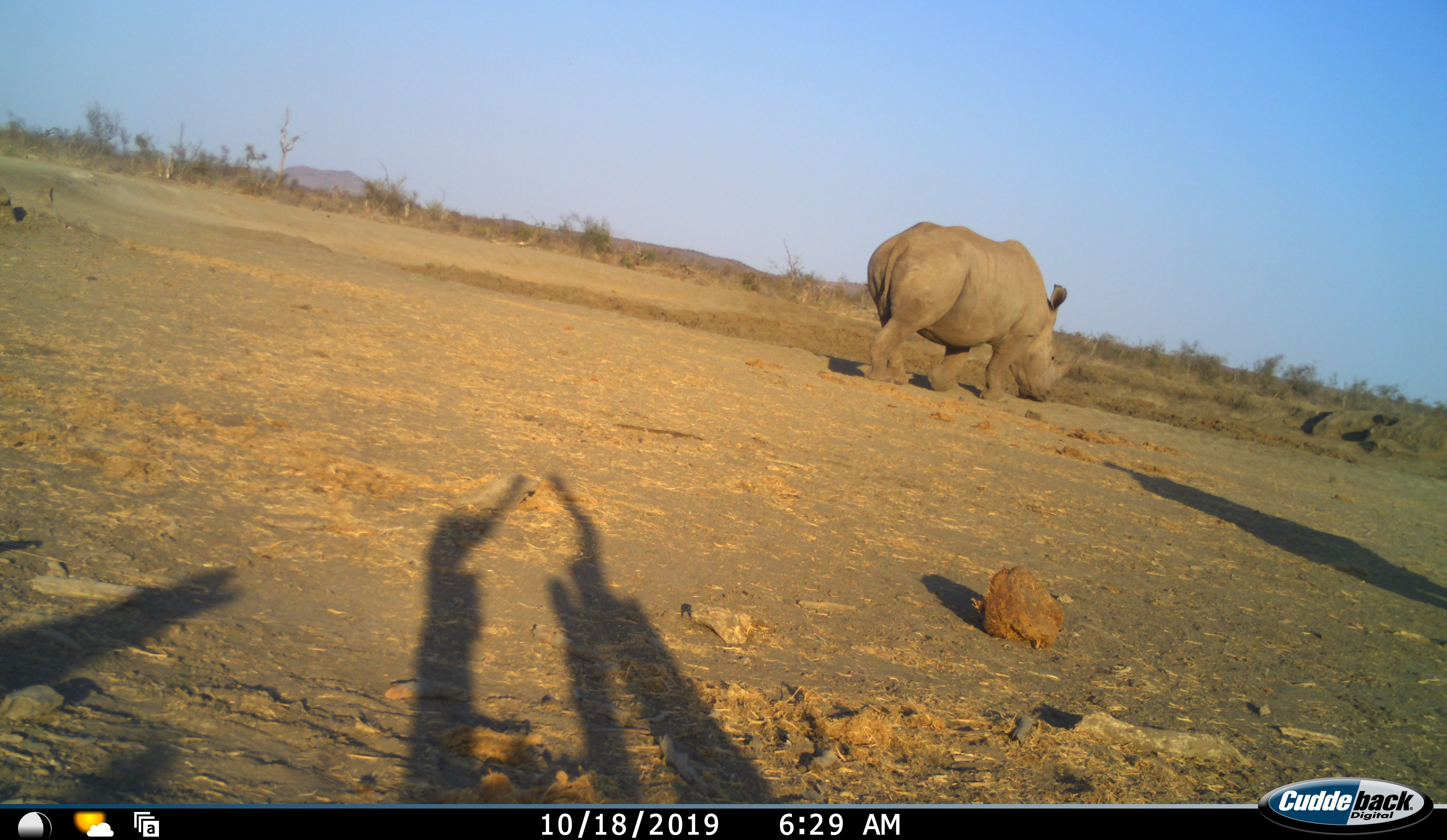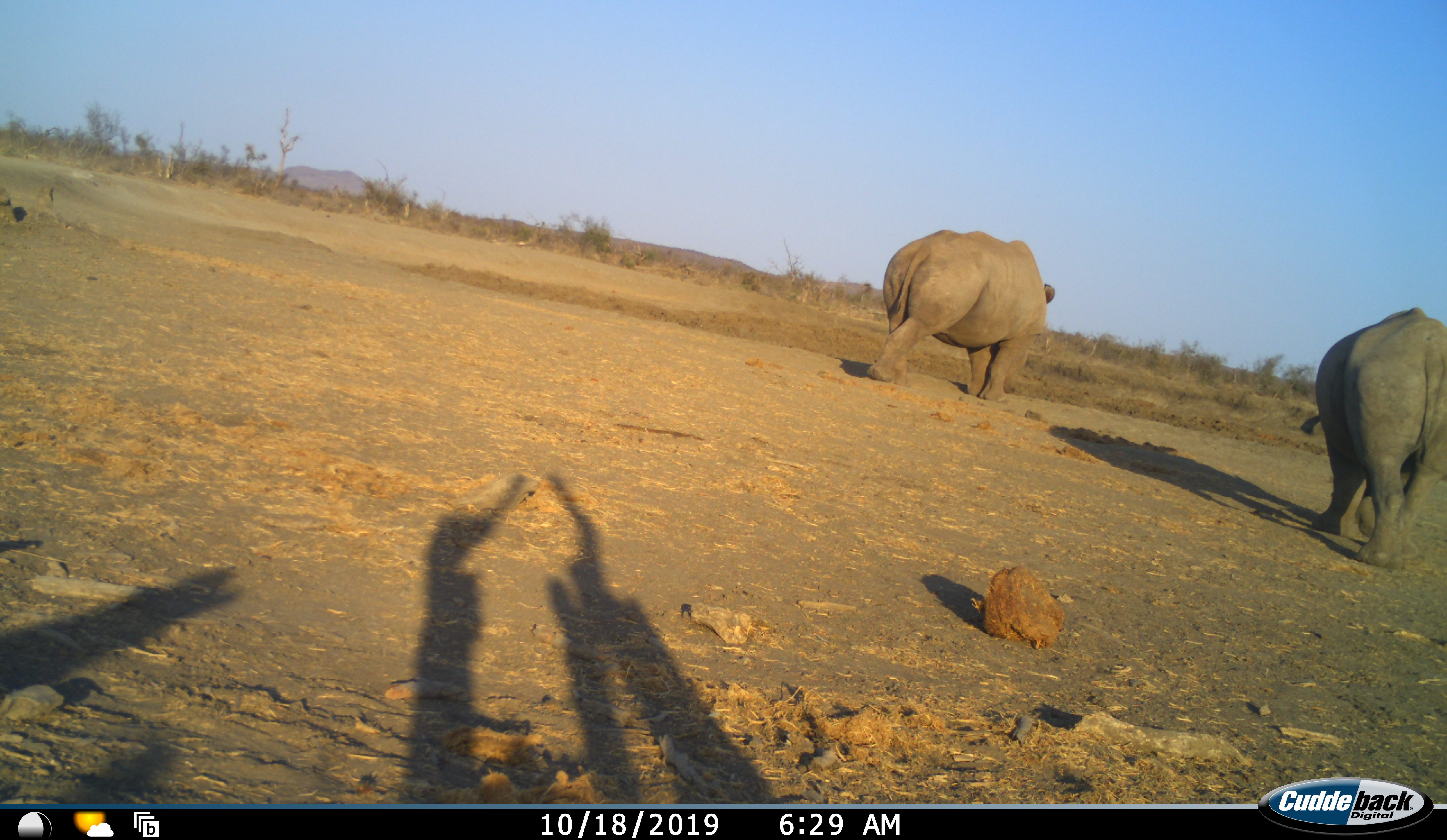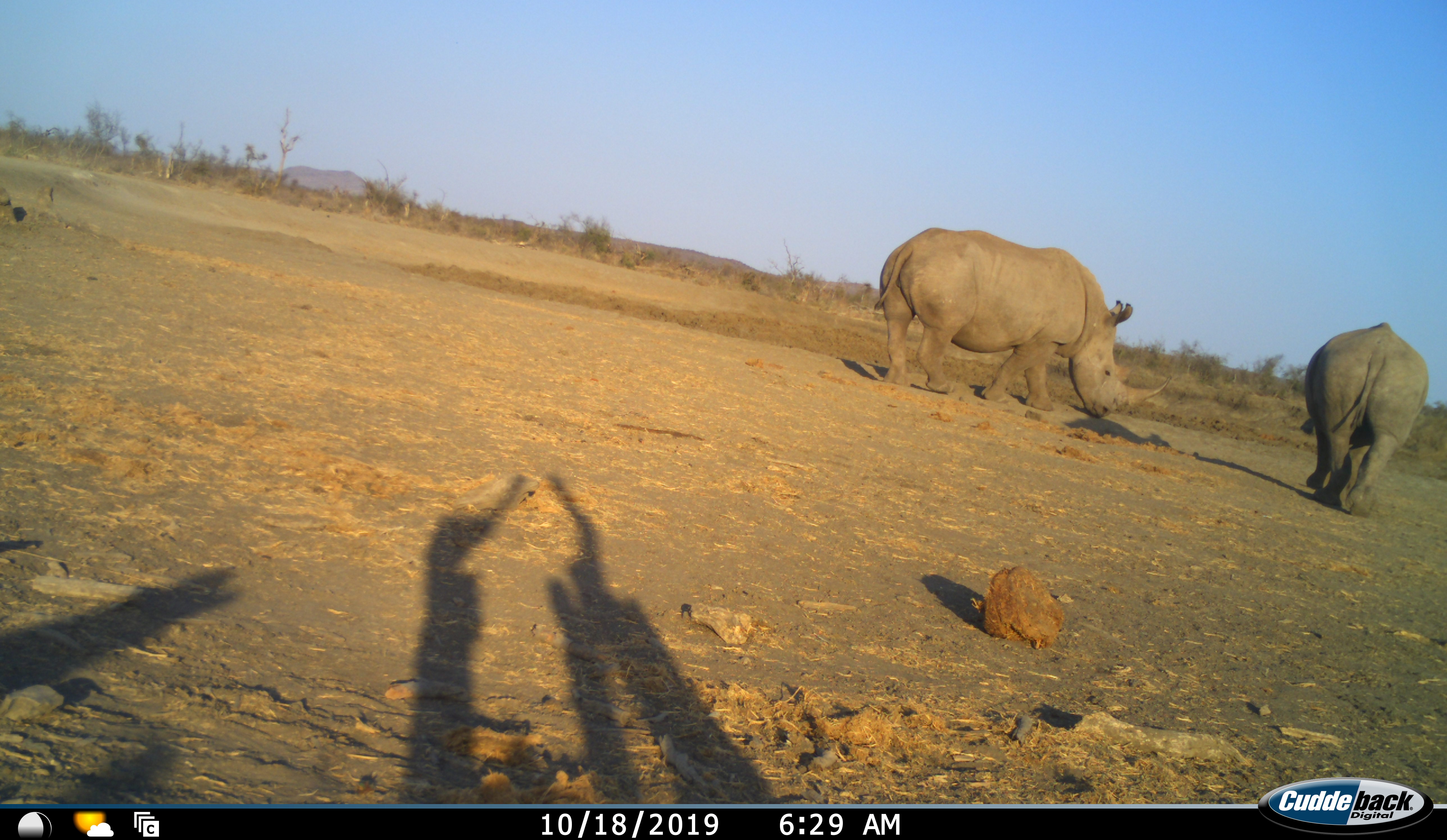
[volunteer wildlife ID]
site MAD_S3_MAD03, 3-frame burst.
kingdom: Animalia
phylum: Chordata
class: Mammalia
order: Perissodactyla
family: Rhinocerotidae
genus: Ceratotherium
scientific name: Ceratotherium simum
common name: white rhinoceros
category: rhinoceroswhite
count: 2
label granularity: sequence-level